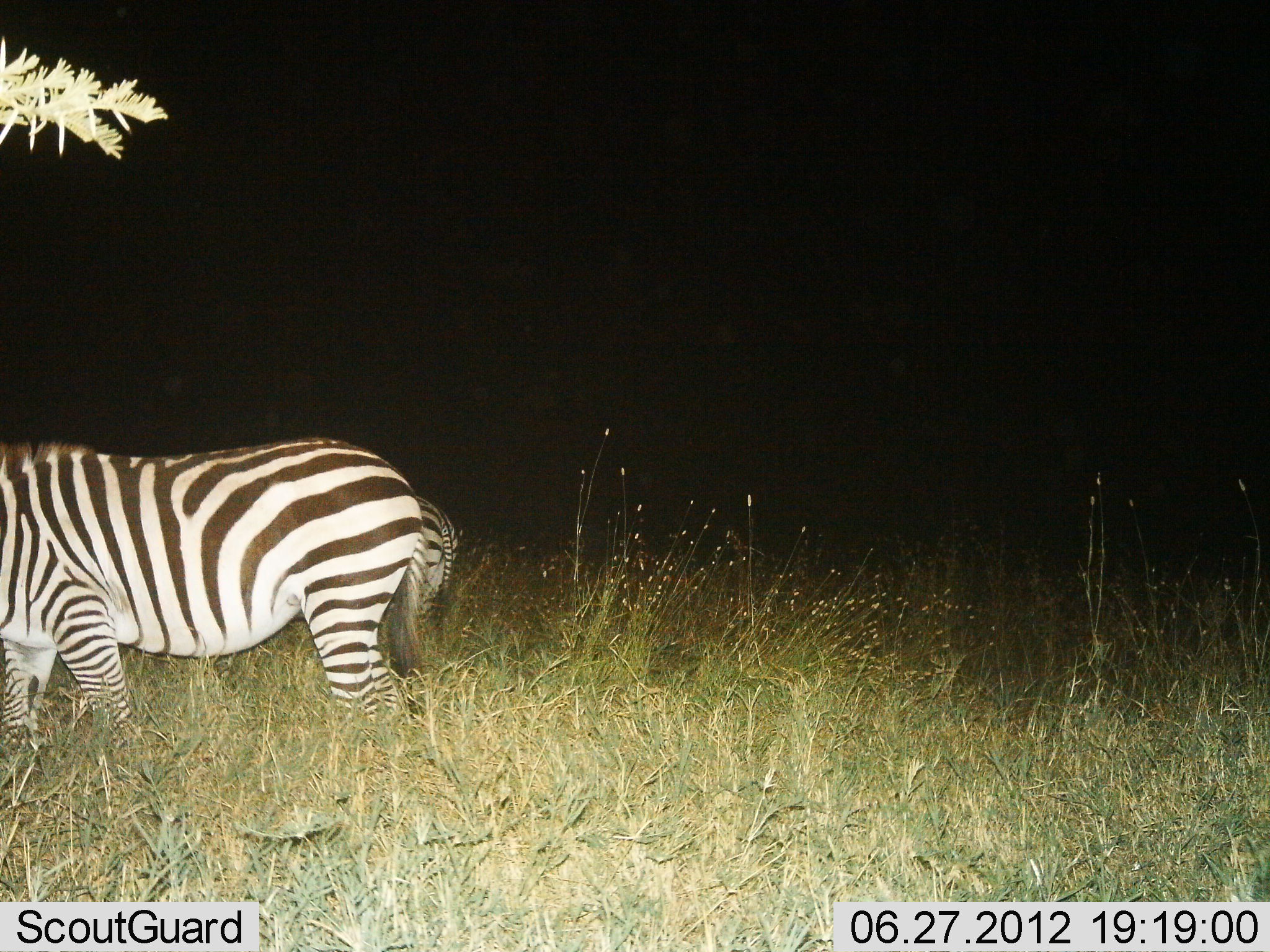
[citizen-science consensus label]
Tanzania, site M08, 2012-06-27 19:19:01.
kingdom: Animalia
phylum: Chordata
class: Mammalia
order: Perissodactyla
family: Equidae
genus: Equus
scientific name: Equus quagga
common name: plains zebra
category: zebra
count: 2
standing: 70%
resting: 0%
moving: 20%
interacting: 0%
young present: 0%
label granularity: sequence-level